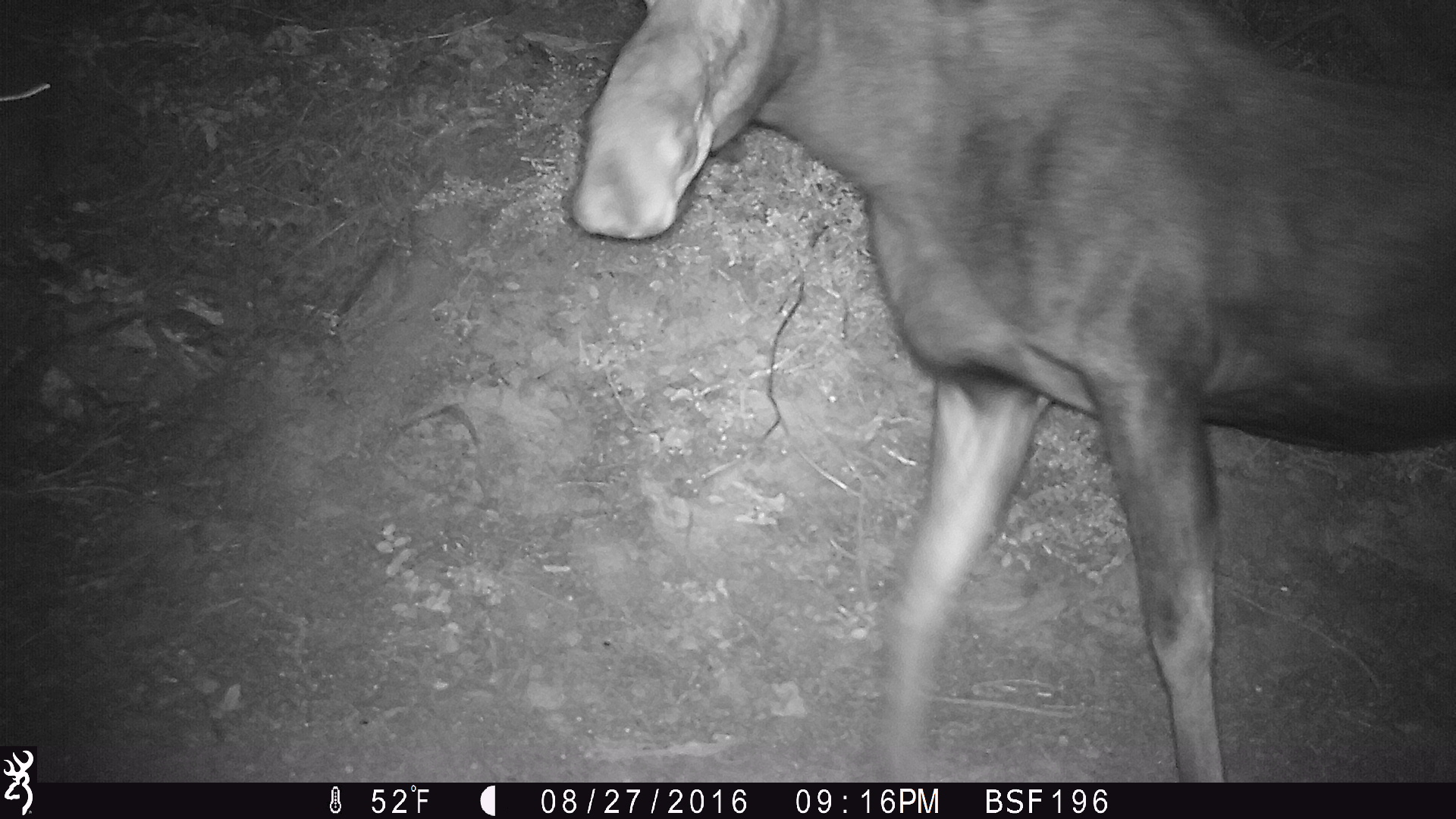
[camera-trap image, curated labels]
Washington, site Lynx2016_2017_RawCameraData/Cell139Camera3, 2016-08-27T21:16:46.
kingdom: Animalia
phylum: Chordata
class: Mammalia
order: Artiodactyla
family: Cervidae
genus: Alces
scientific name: Alces alces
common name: moose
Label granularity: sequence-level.